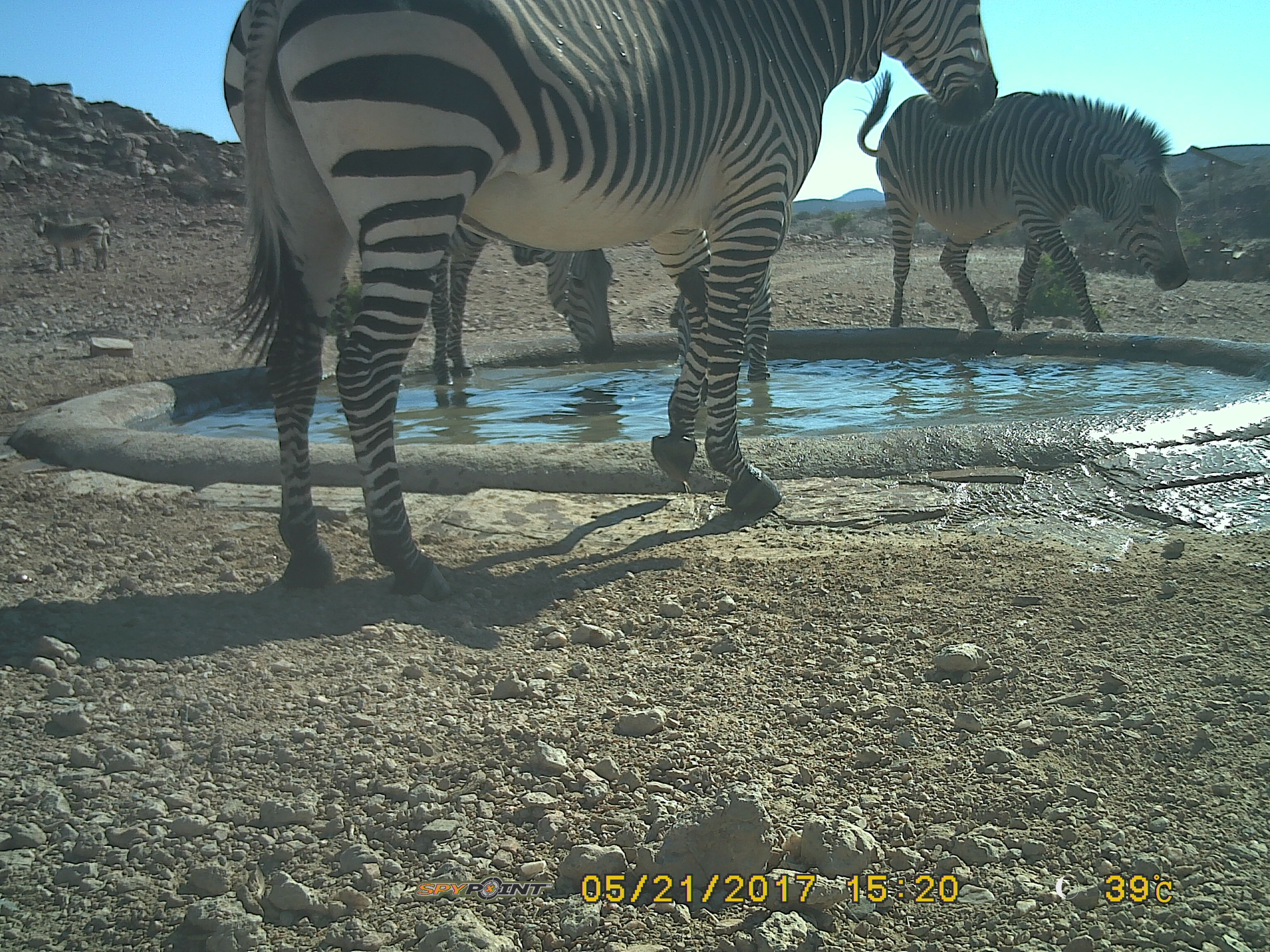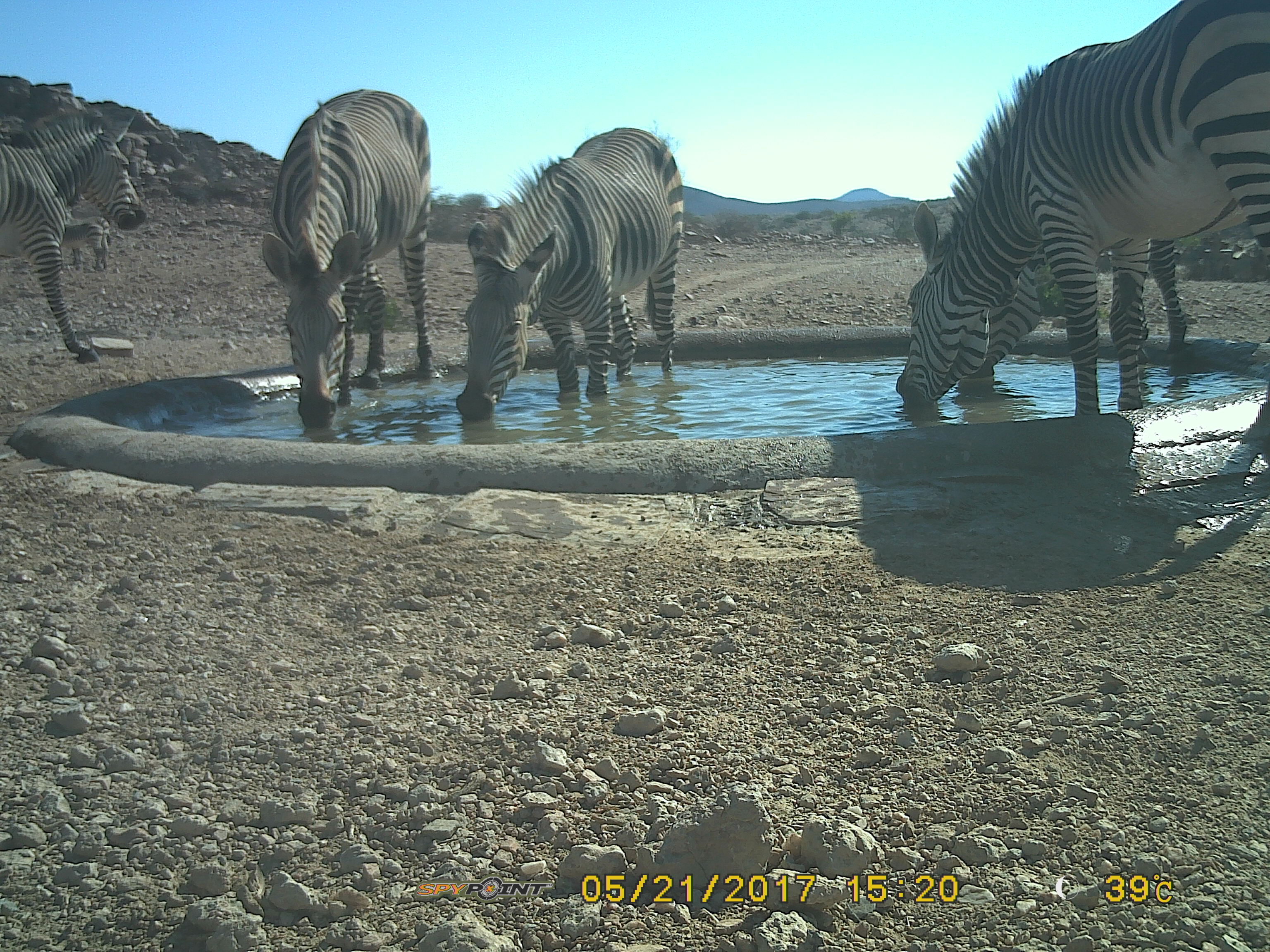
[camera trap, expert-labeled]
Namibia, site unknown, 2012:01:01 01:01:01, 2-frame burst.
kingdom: Animalia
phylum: Chordata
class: Mammalia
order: Perissodactyla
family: Equidae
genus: Equus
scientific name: Equus zebra hartmannae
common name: hartmann's mountain zebra